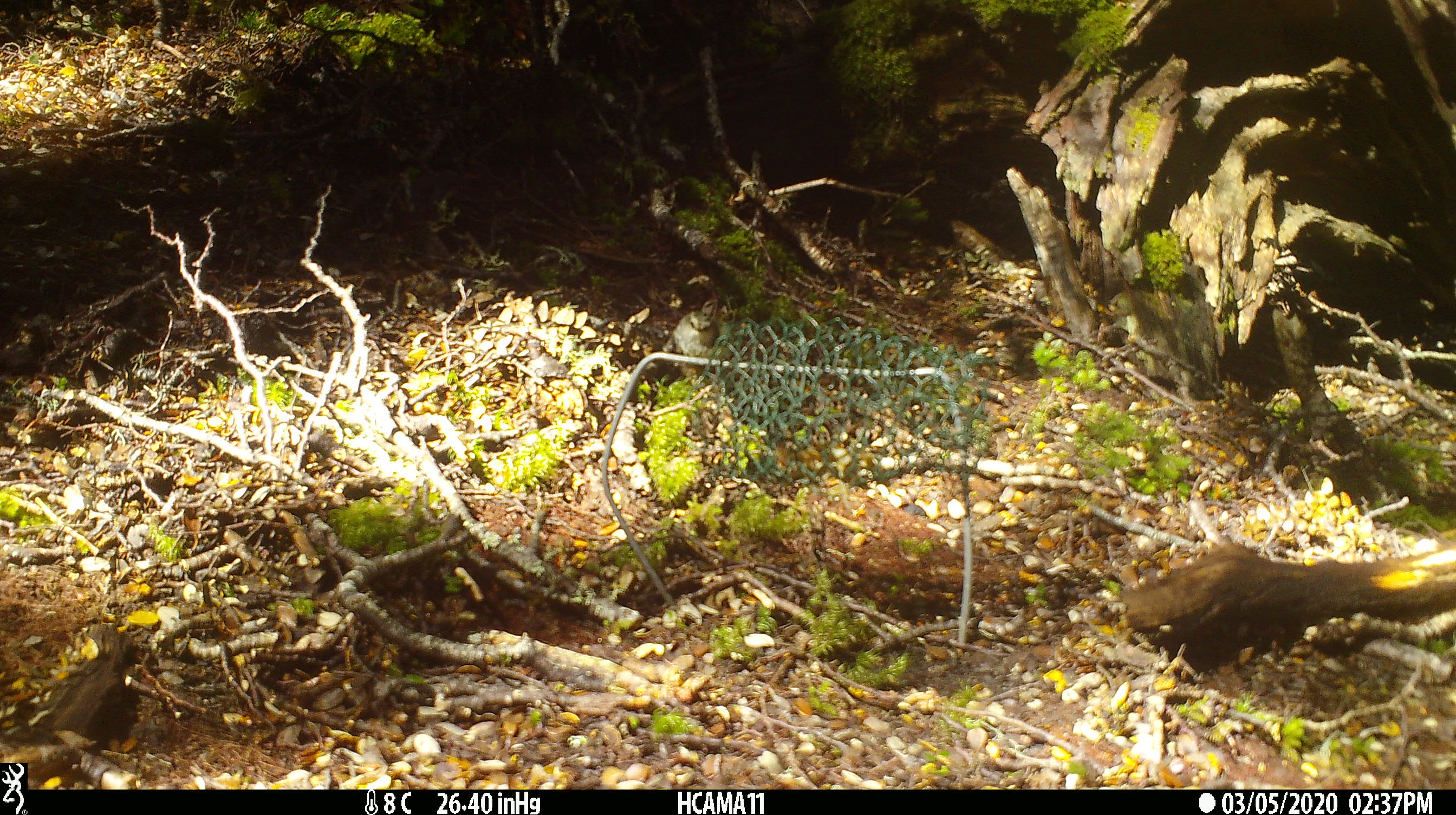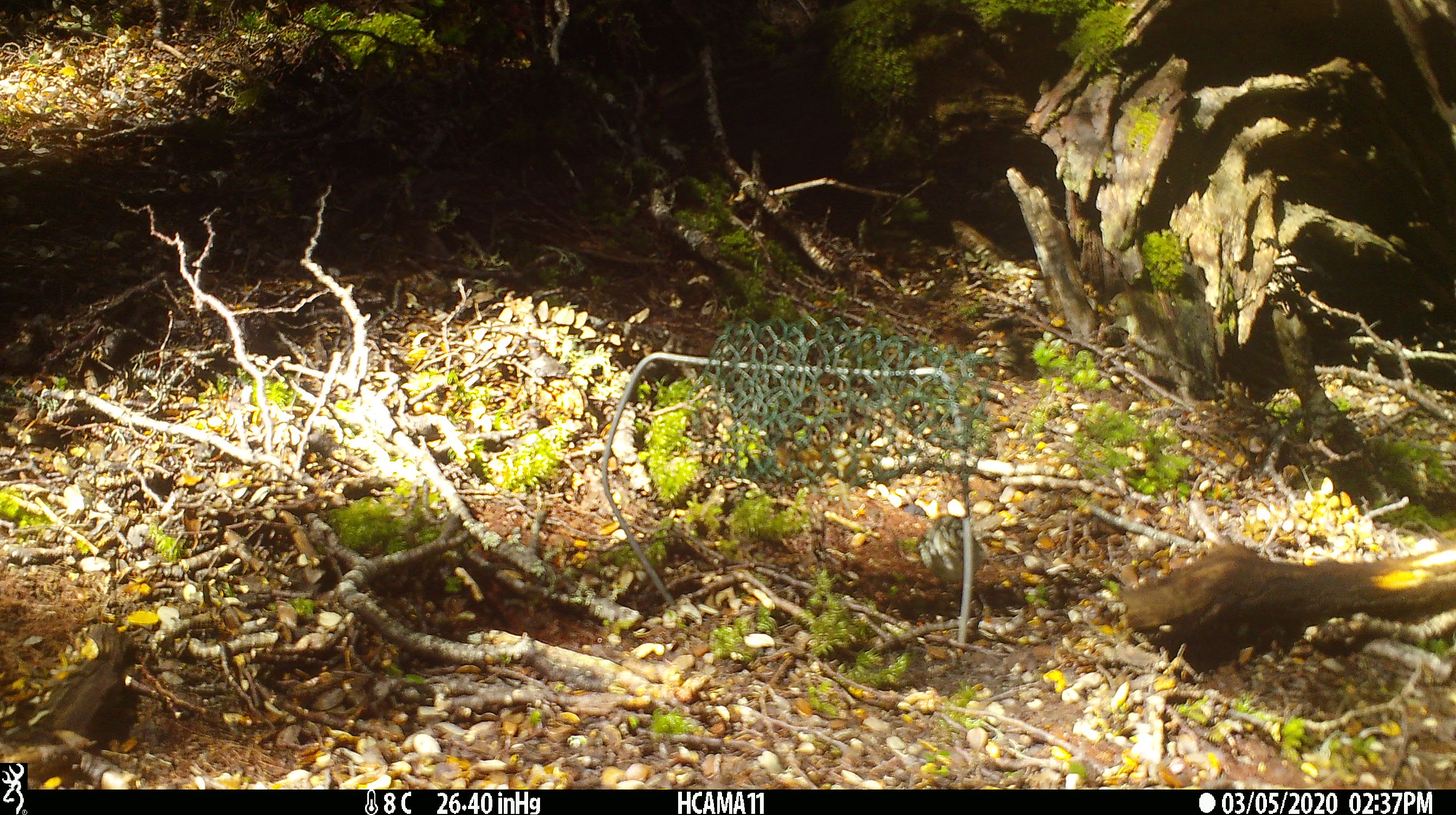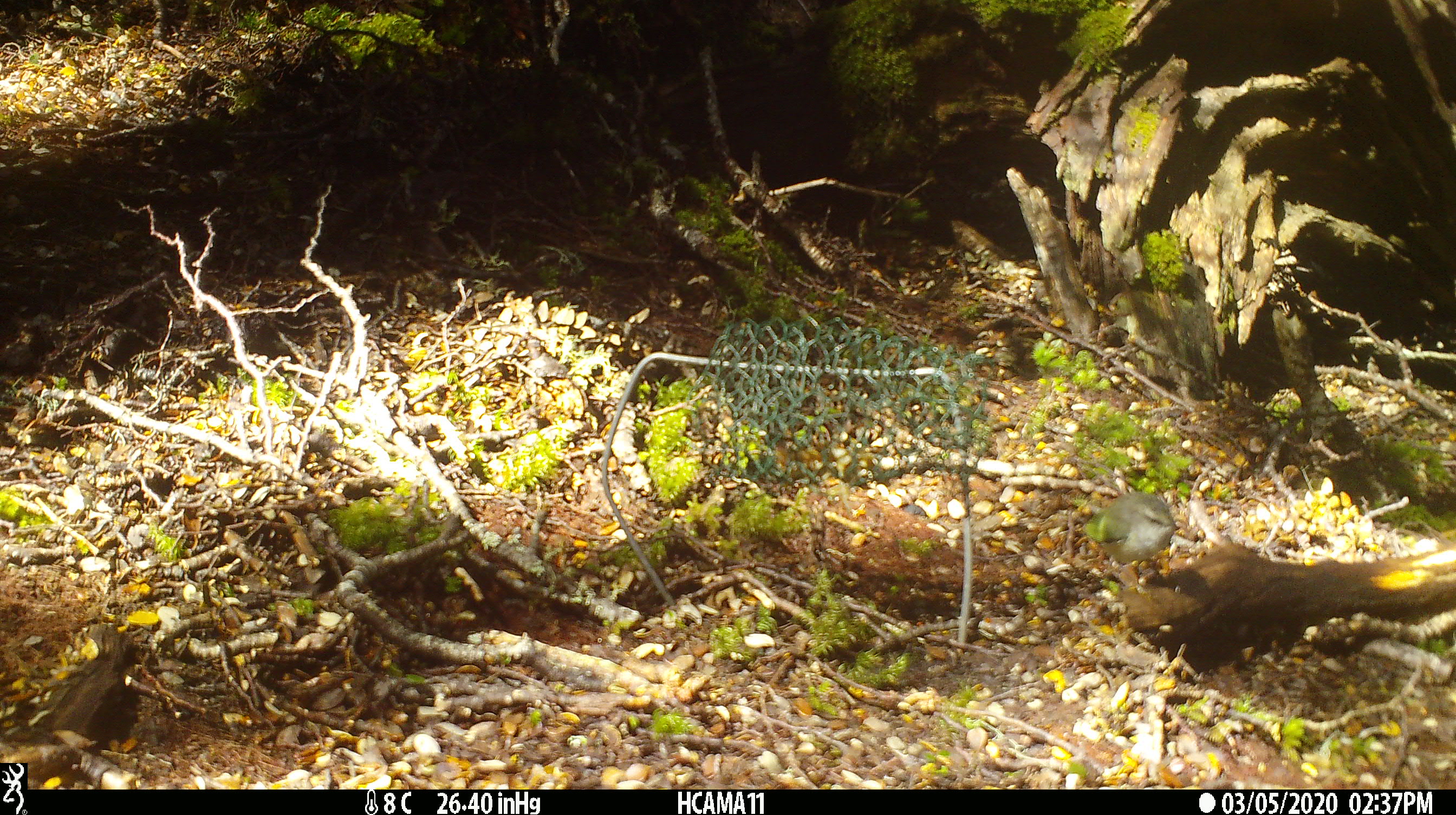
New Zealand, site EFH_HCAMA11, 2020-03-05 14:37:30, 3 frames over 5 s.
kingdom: Animalia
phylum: Chordata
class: Aves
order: Passeriformes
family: Acanthisittidae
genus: Acanthisitta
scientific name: Acanthisitta chloris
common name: rifleman